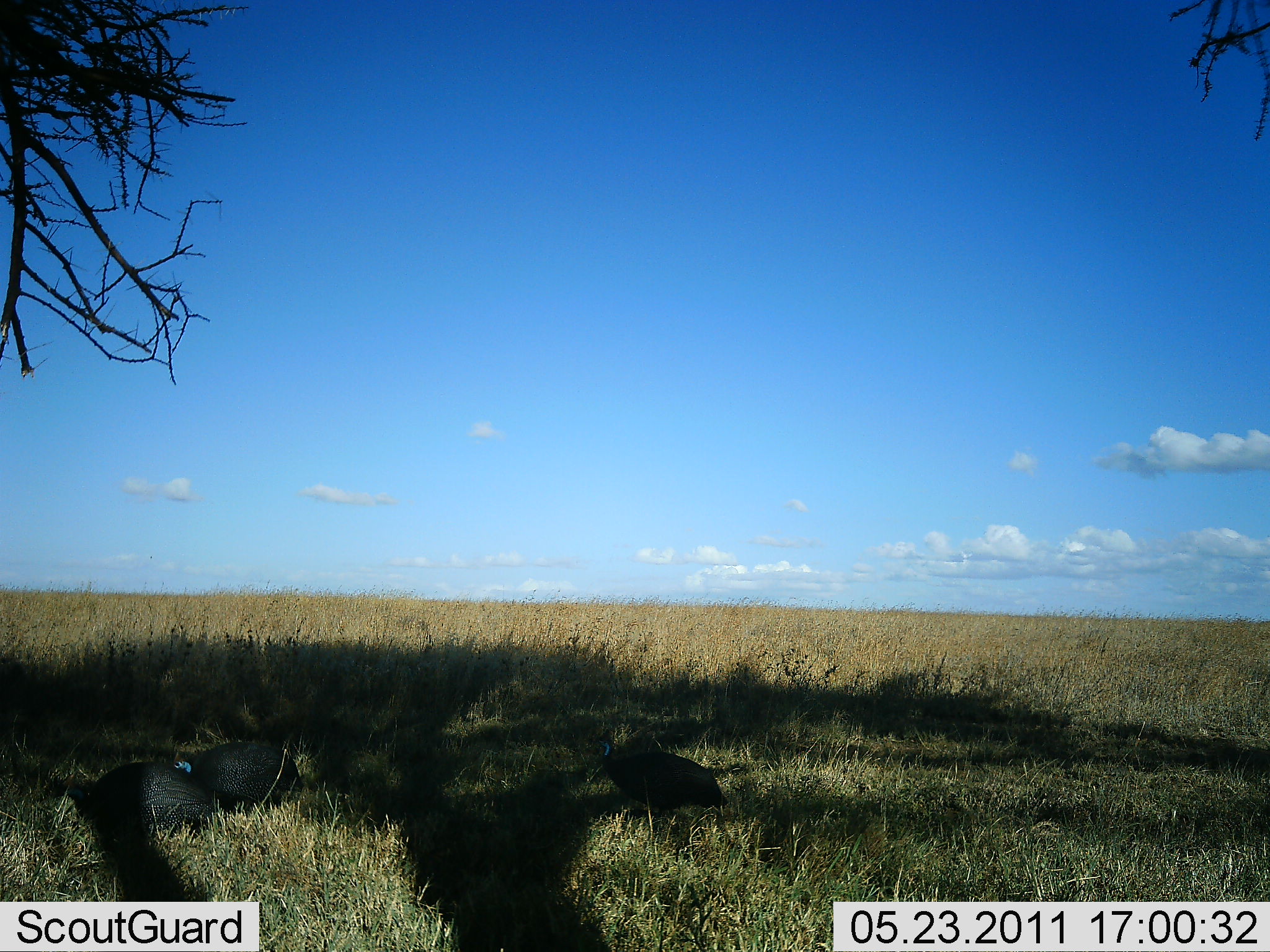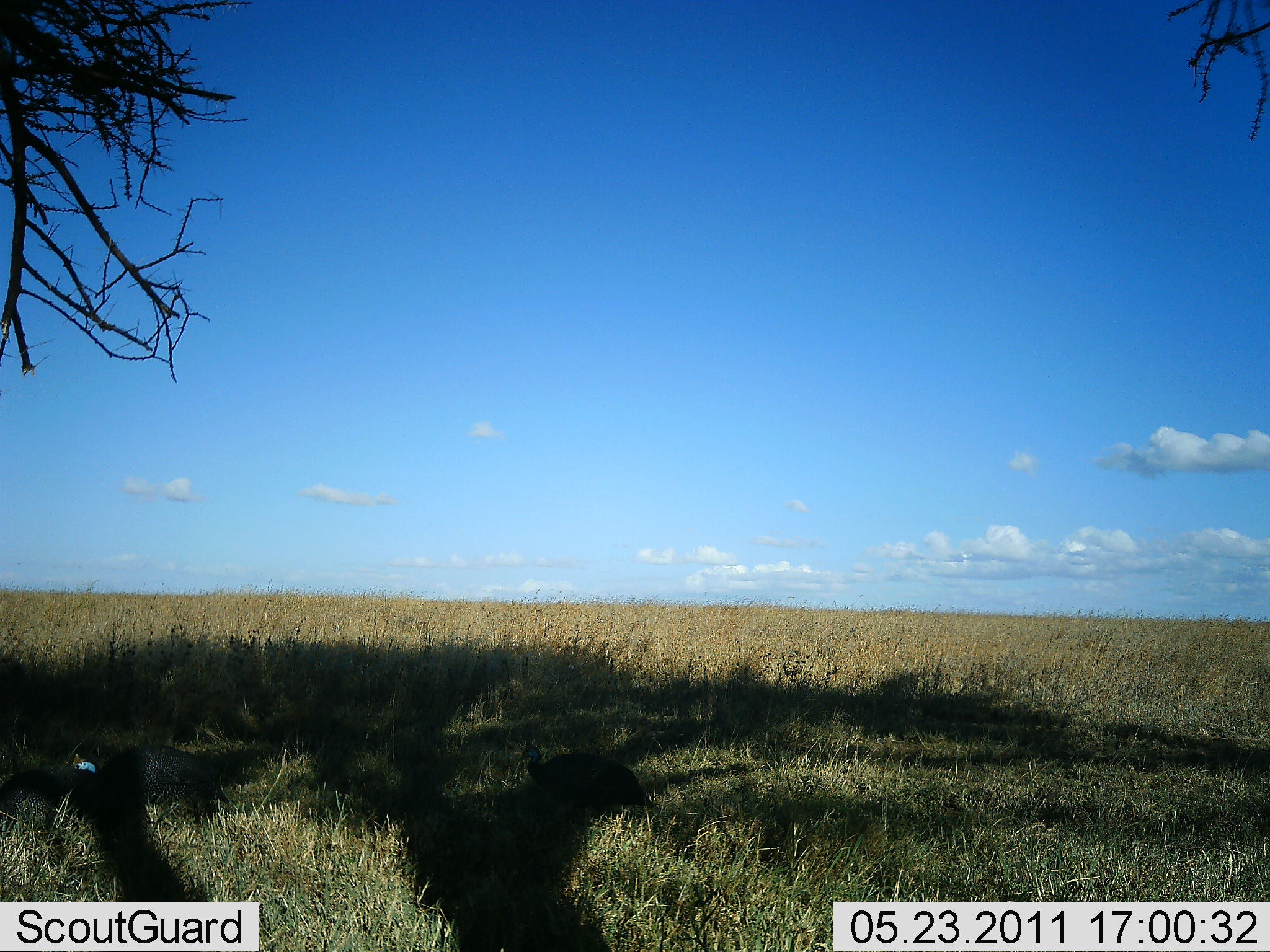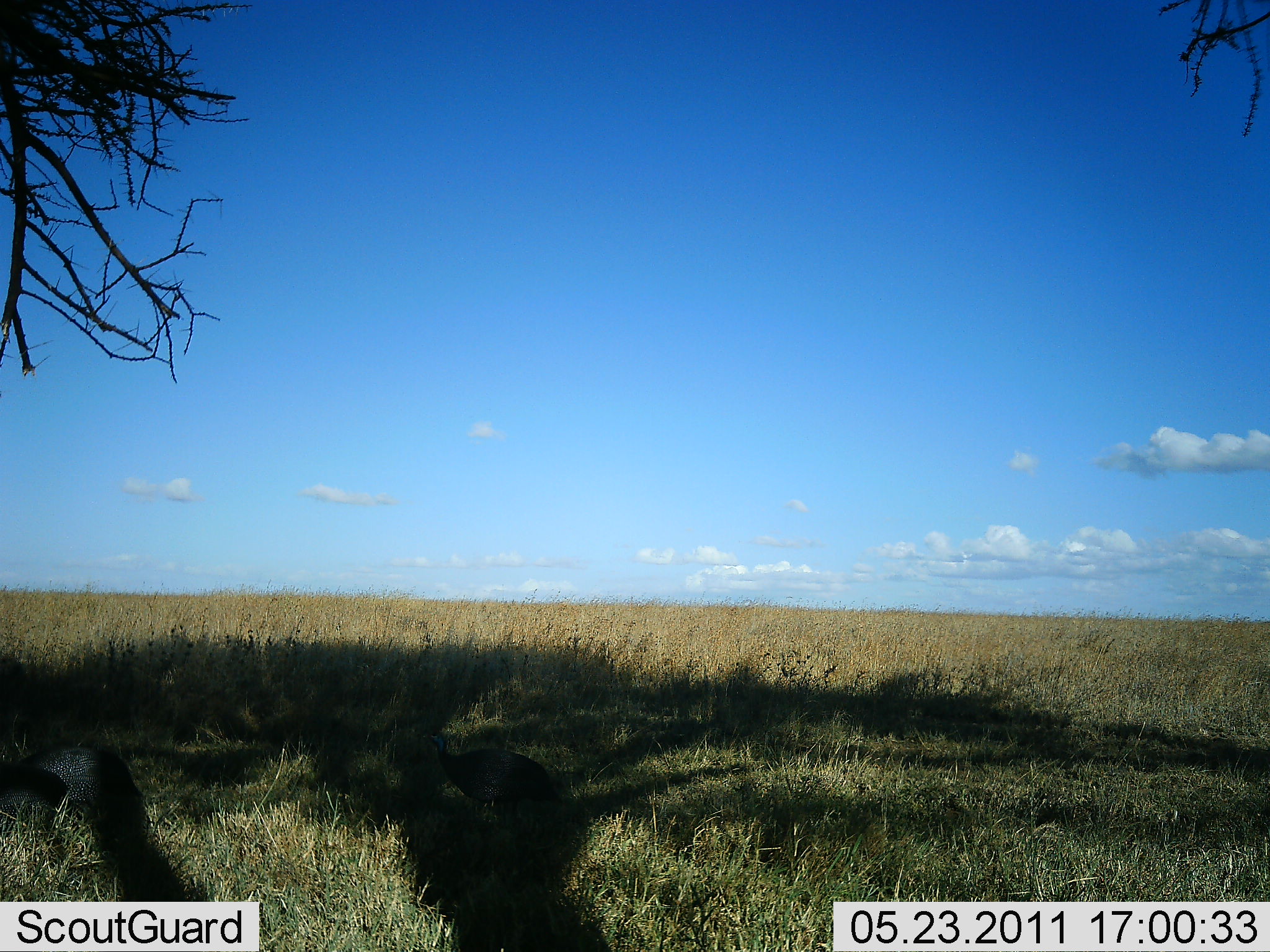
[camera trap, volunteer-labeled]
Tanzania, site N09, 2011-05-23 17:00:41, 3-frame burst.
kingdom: Animalia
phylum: Chordata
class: Aves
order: Galliformes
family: Numididae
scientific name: Numididae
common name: guinea fowl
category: guineafowl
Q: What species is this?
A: Guineafowl (guinea fowl) (Numididae).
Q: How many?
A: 3.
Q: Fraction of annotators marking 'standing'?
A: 0%.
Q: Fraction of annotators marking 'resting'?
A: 0%.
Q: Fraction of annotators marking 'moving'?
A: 92%.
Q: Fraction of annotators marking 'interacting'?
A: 0%.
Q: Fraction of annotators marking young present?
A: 0%.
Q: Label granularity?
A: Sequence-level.